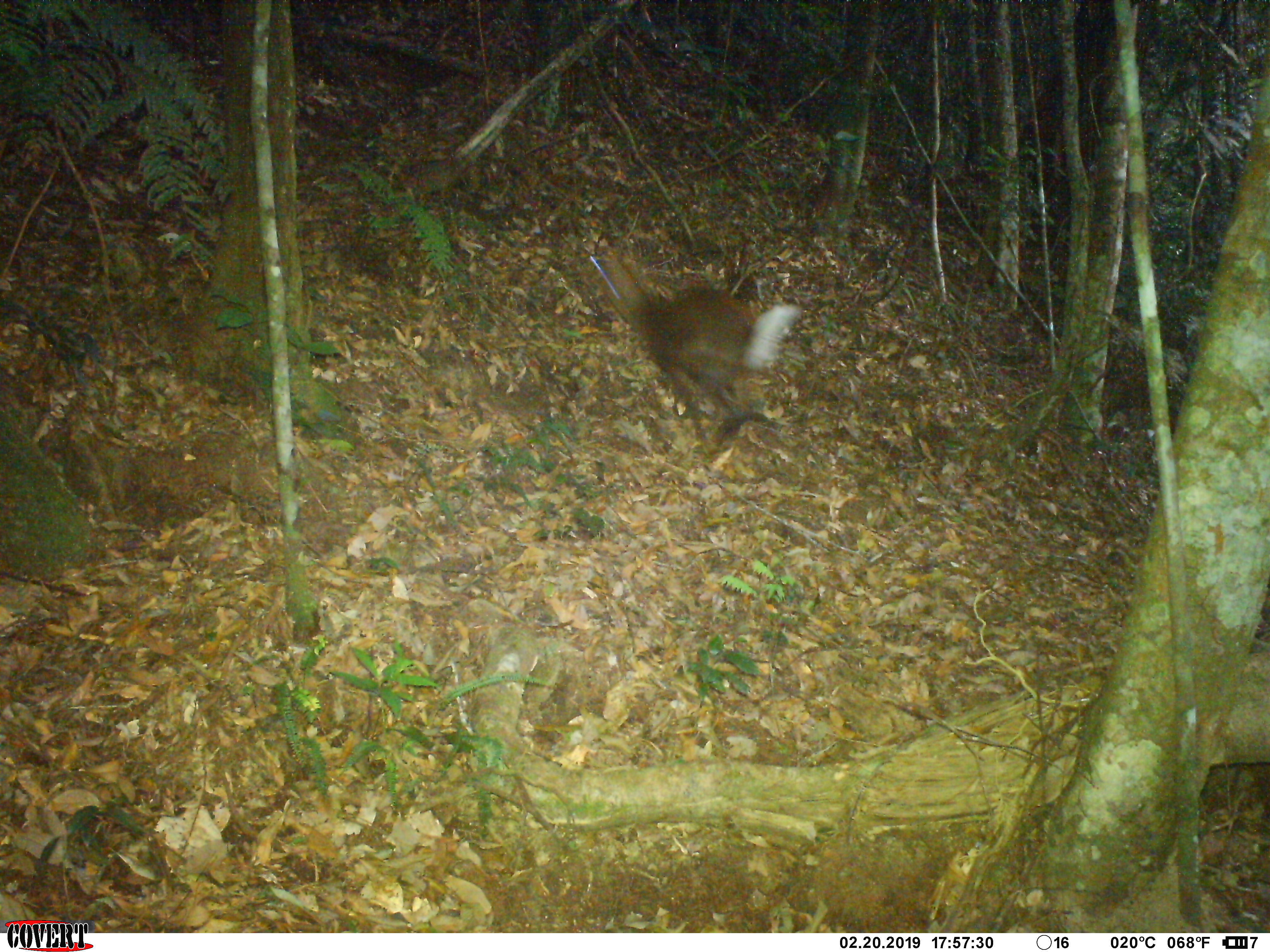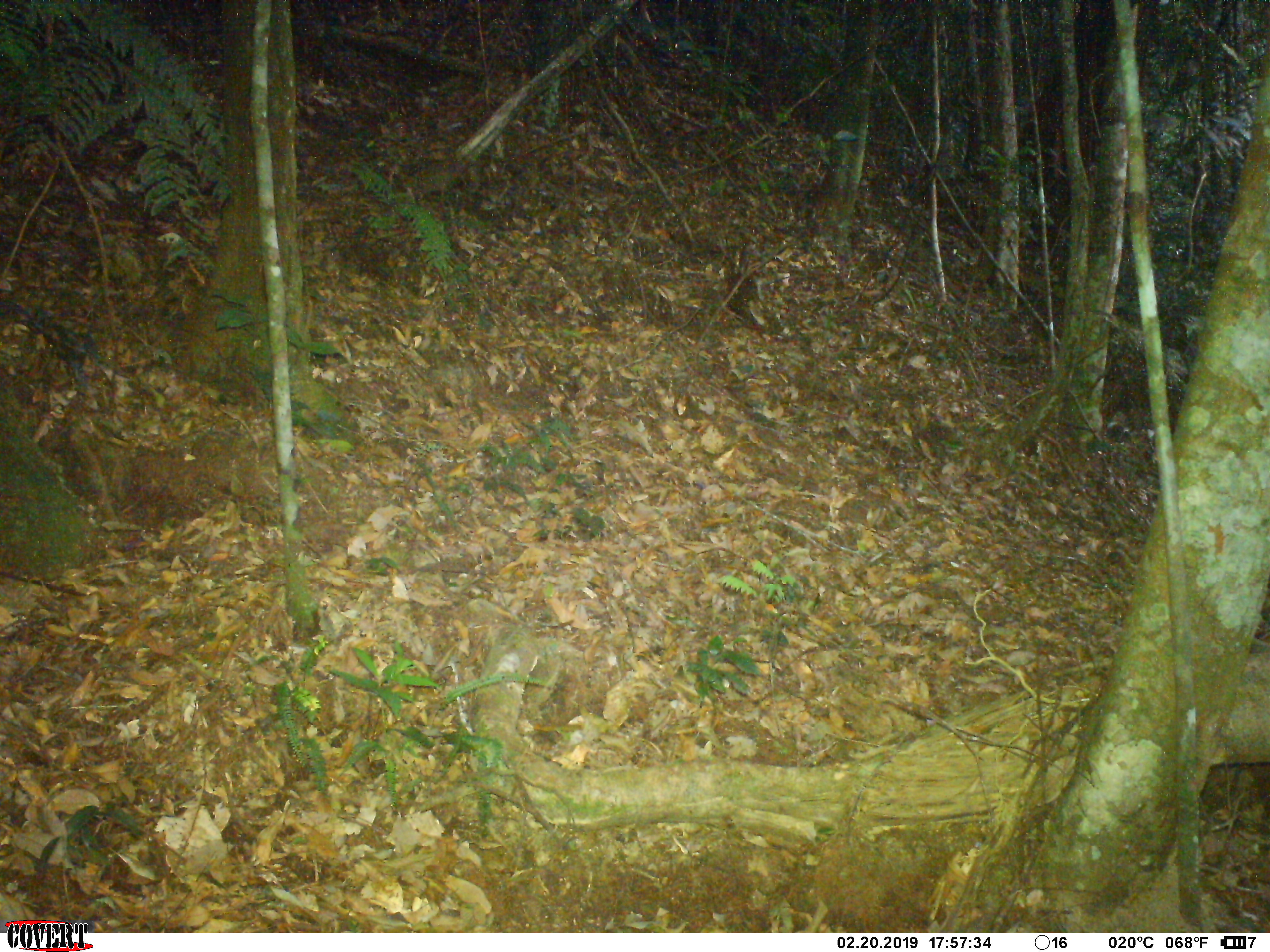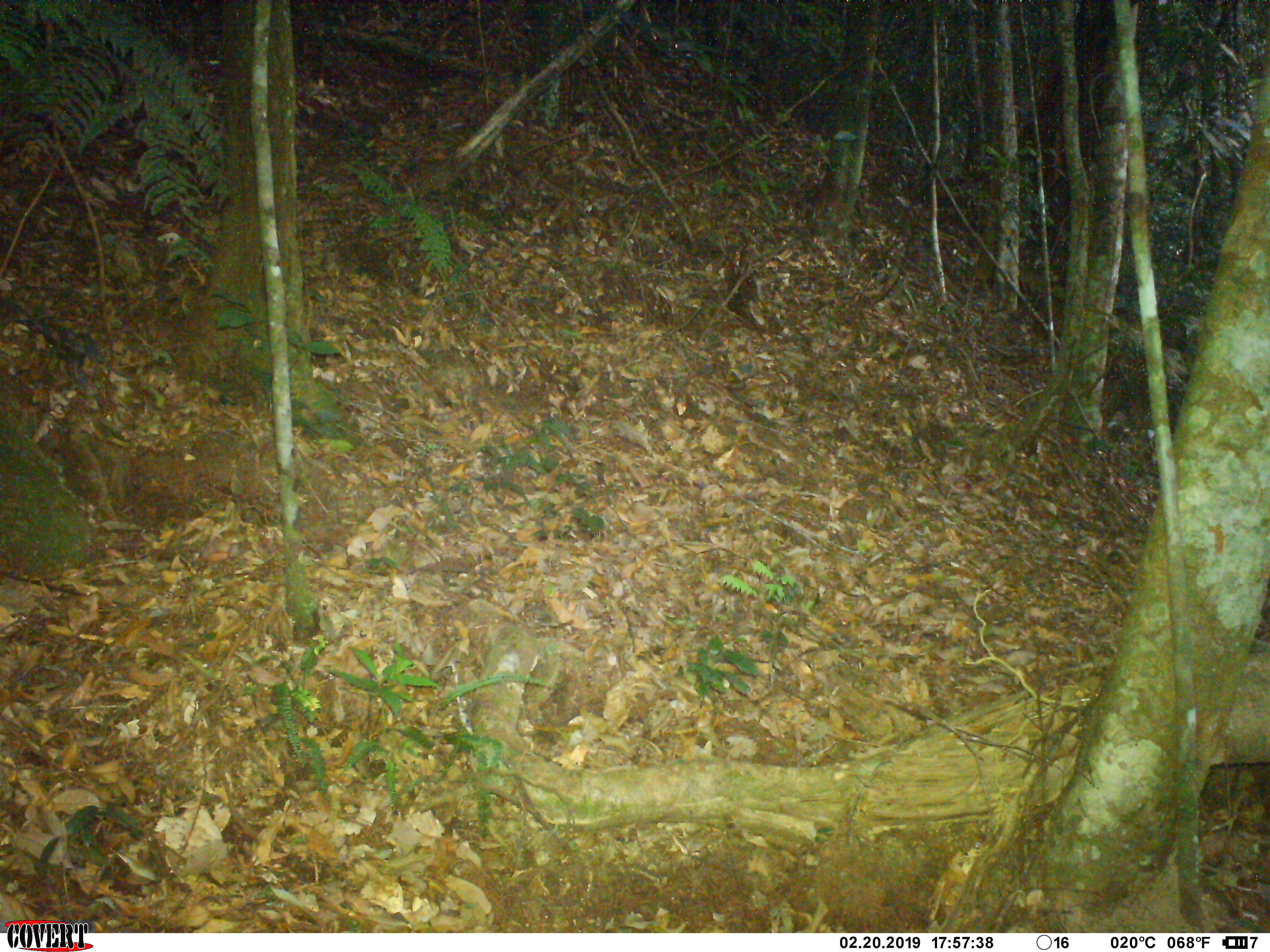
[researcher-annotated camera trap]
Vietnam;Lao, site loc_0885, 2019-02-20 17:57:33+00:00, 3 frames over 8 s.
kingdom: Animalia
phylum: Chordata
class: Mammalia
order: Artiodactyla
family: Cervidae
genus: Muntiacus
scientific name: Muntiacus rooseveltorum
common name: roosevelt's muntjac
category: roosevelts muntjac group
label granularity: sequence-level